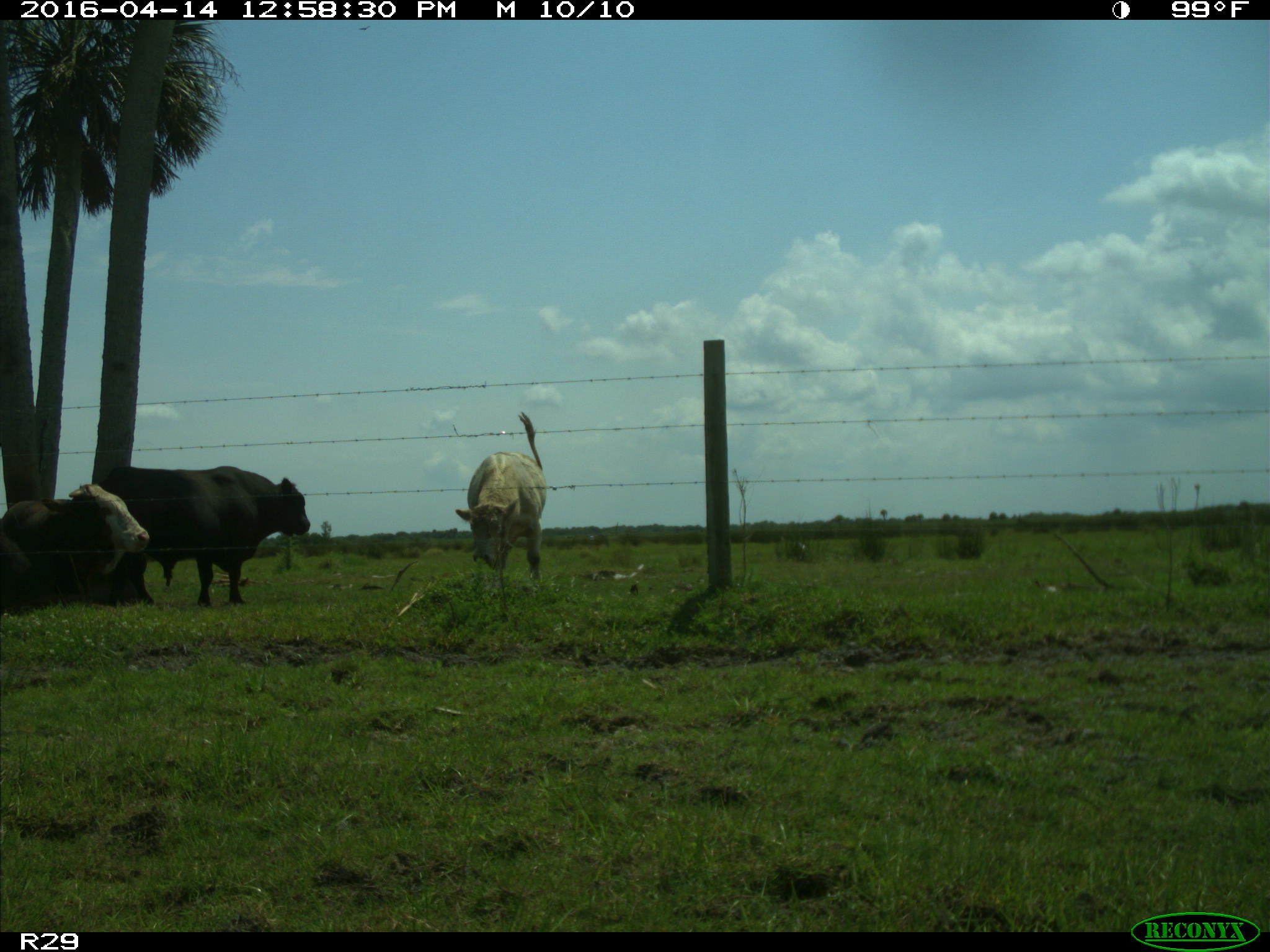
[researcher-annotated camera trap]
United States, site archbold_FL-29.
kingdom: Animalia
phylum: Chordata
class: Mammalia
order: Artiodactyla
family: Bovidae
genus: Bos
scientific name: Bos taurus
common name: domestic cow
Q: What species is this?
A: Bos taurus (domestic cow).